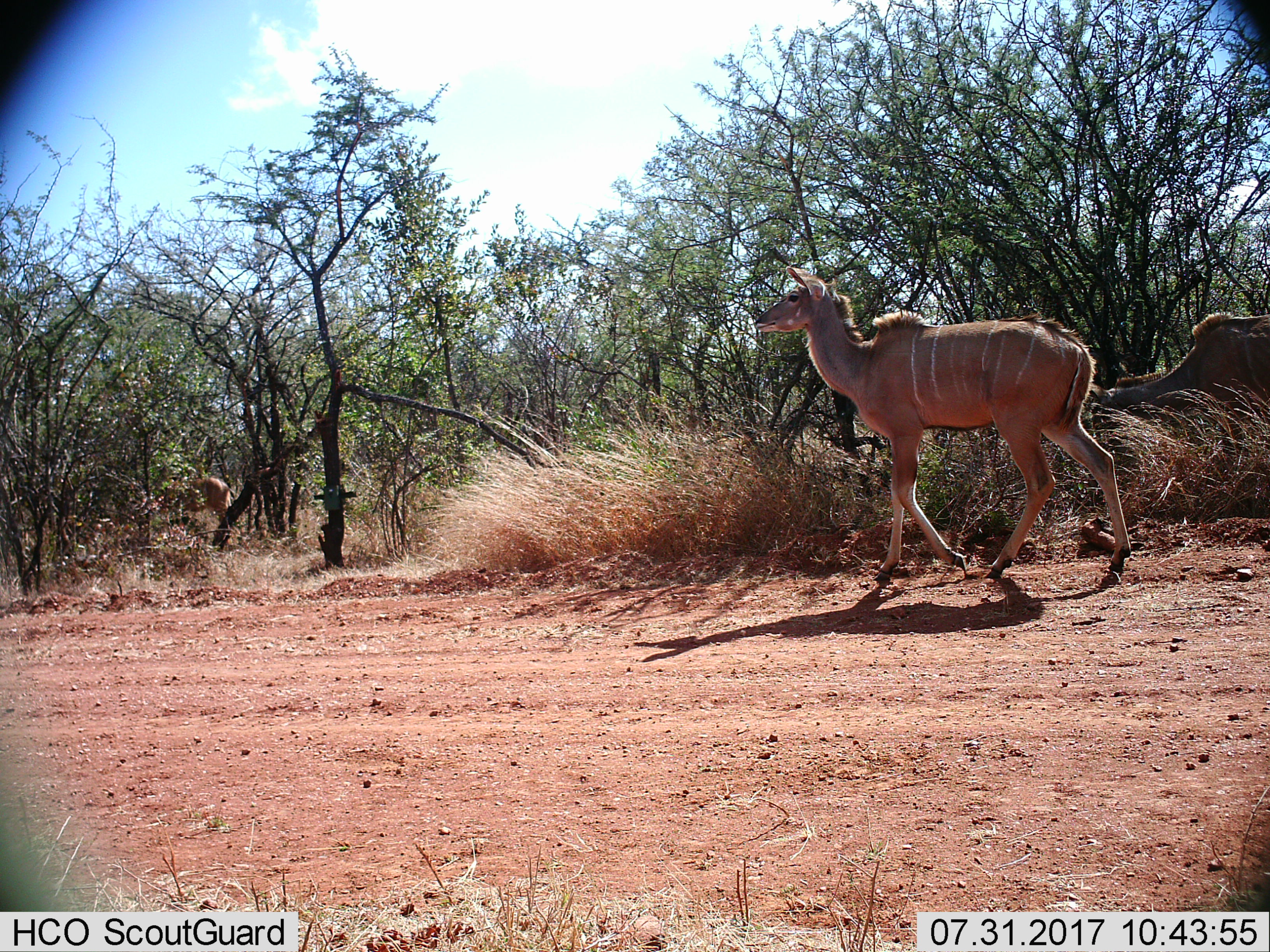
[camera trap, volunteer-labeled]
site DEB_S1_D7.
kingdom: Animalia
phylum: Chordata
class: Mammalia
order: Artiodactyla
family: Bovidae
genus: Tragelaphus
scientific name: Tragelaphus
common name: kudu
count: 2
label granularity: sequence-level